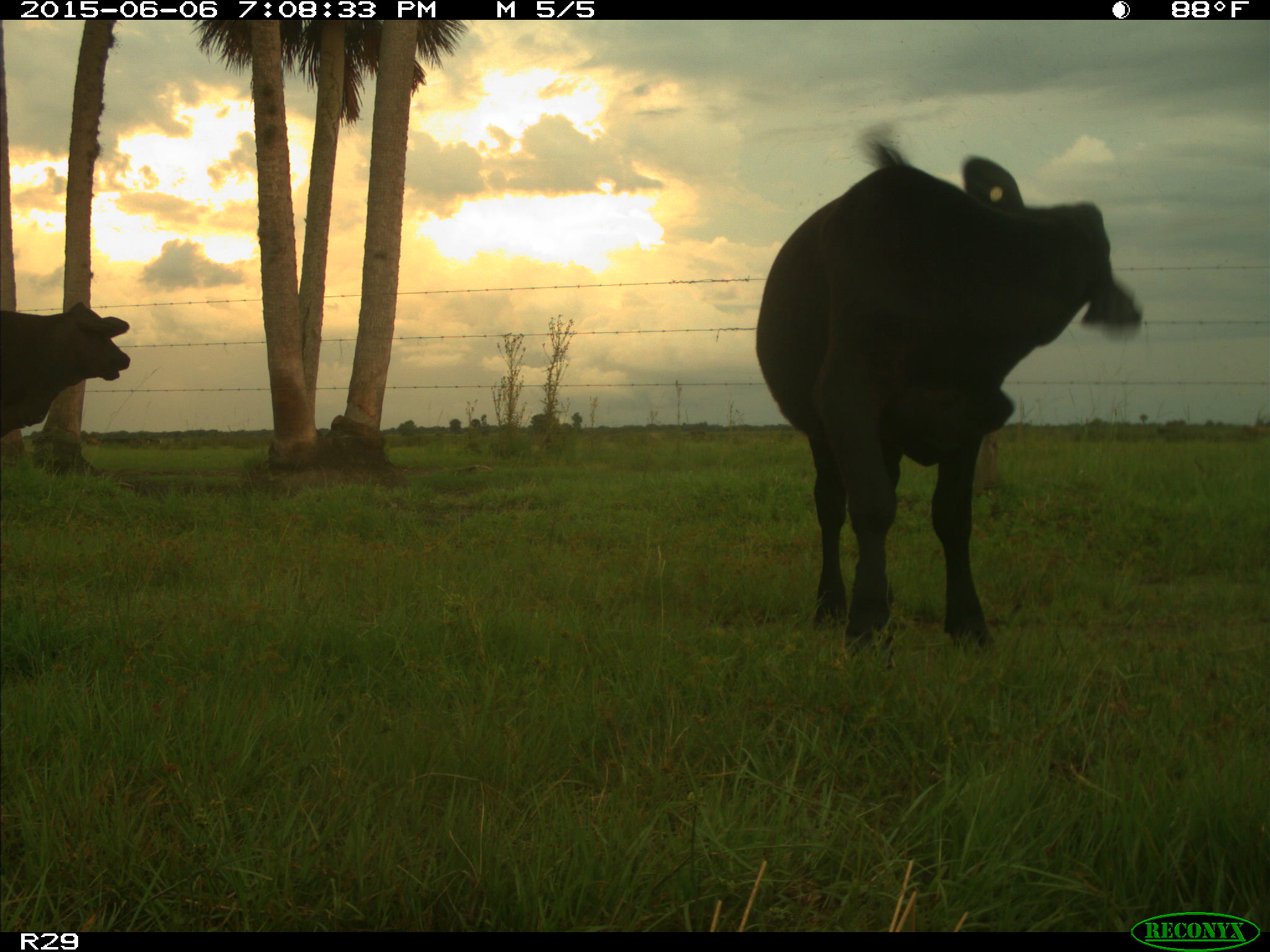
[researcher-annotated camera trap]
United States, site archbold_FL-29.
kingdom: Animalia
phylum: Chordata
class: Mammalia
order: Artiodactyla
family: Bovidae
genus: Bos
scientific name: Bos taurus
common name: domestic cow